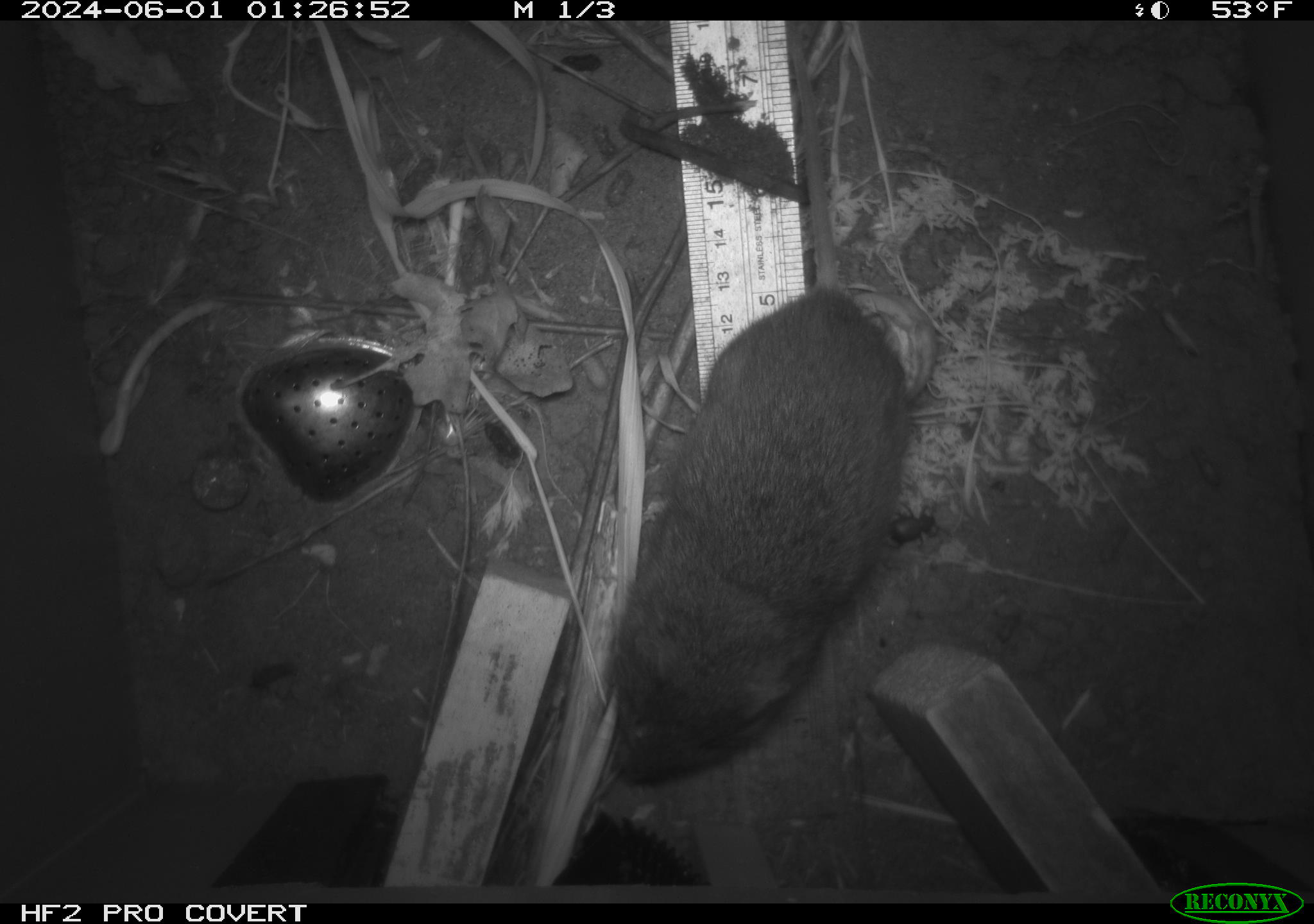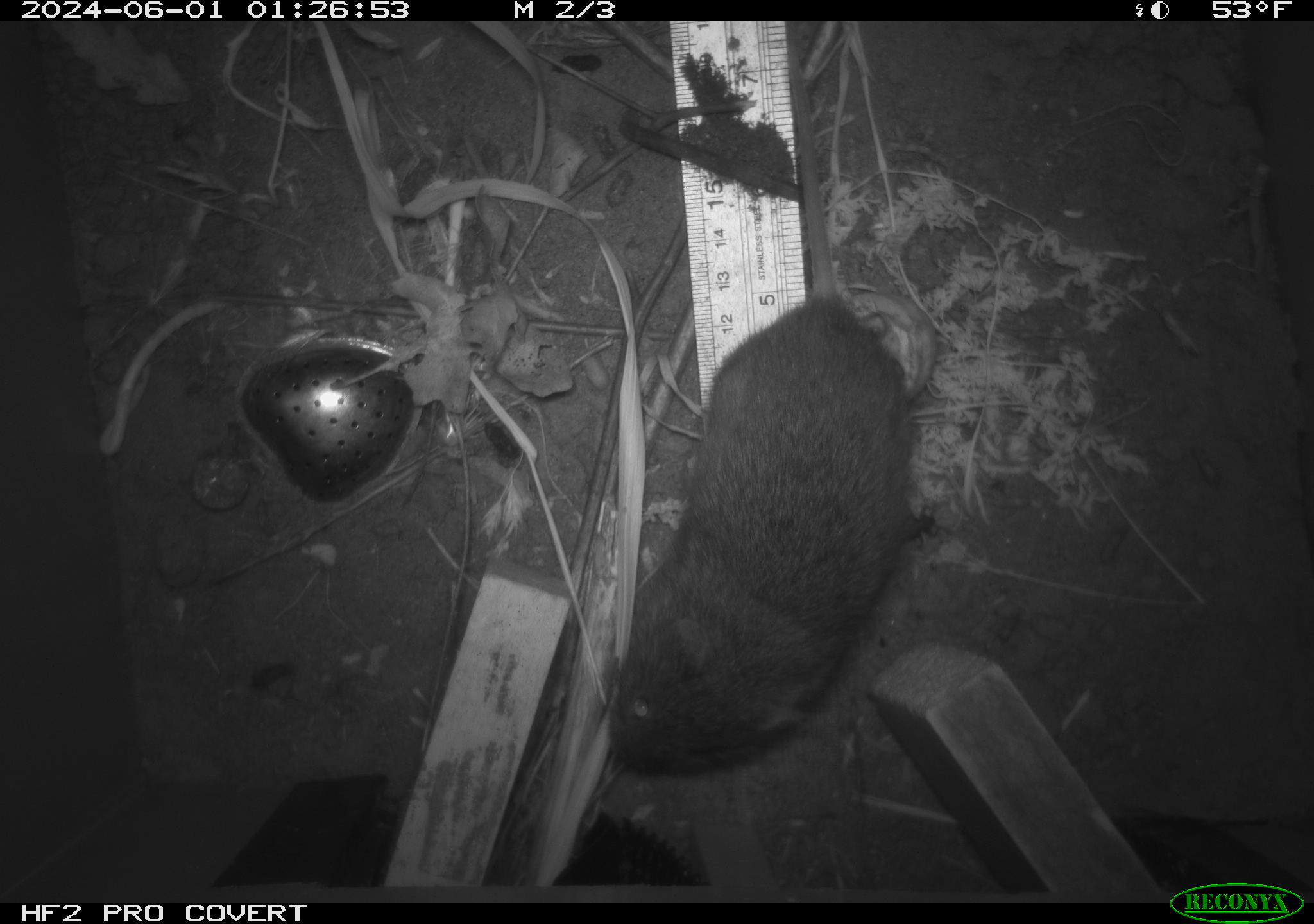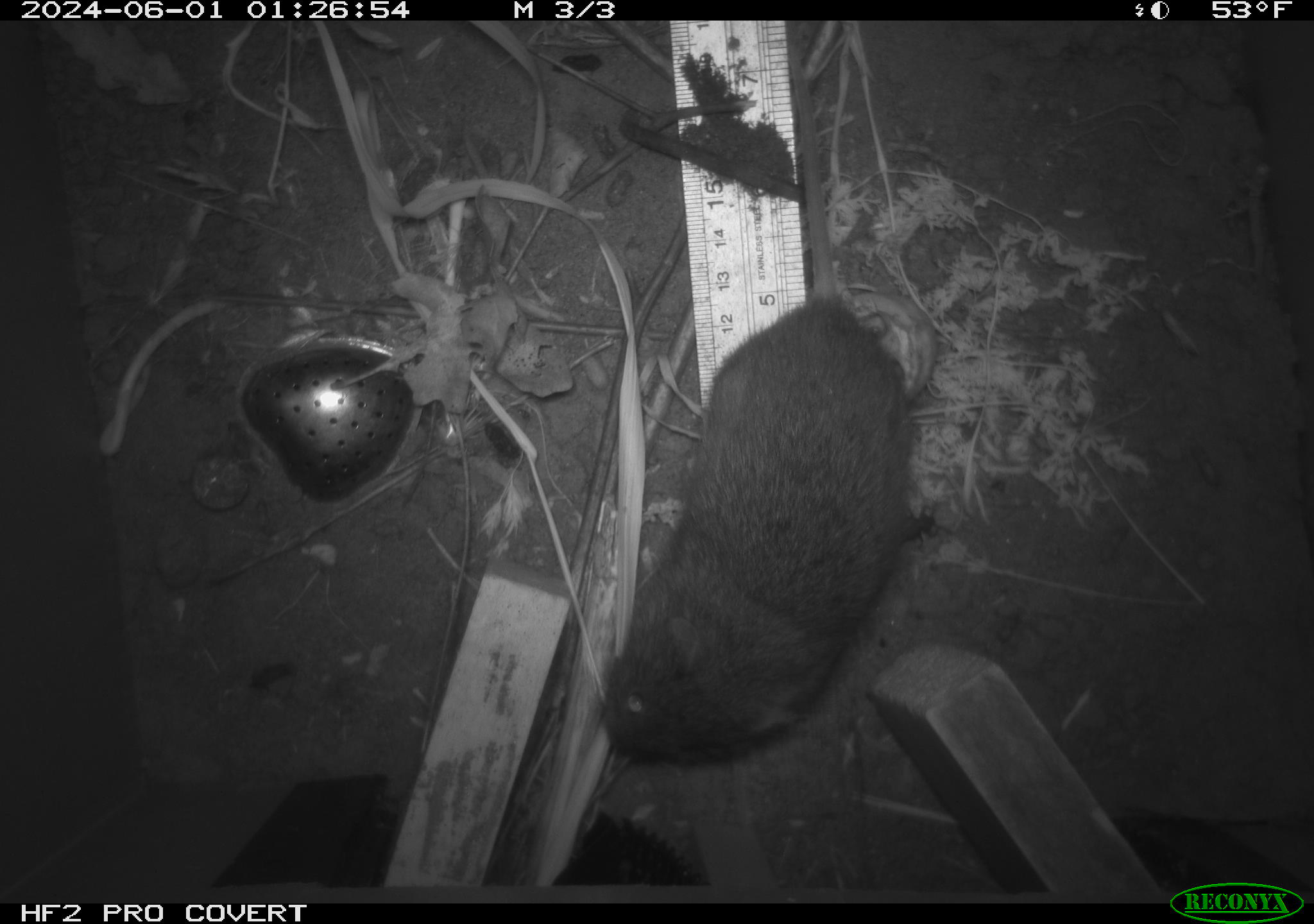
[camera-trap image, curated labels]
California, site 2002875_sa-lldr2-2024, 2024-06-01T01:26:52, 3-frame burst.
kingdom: Animalia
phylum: Chordata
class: Mammalia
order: Rodentia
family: Cricetidae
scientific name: Arvicolinae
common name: voles, lemmings, and muskrats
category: arvicolinae subfamily